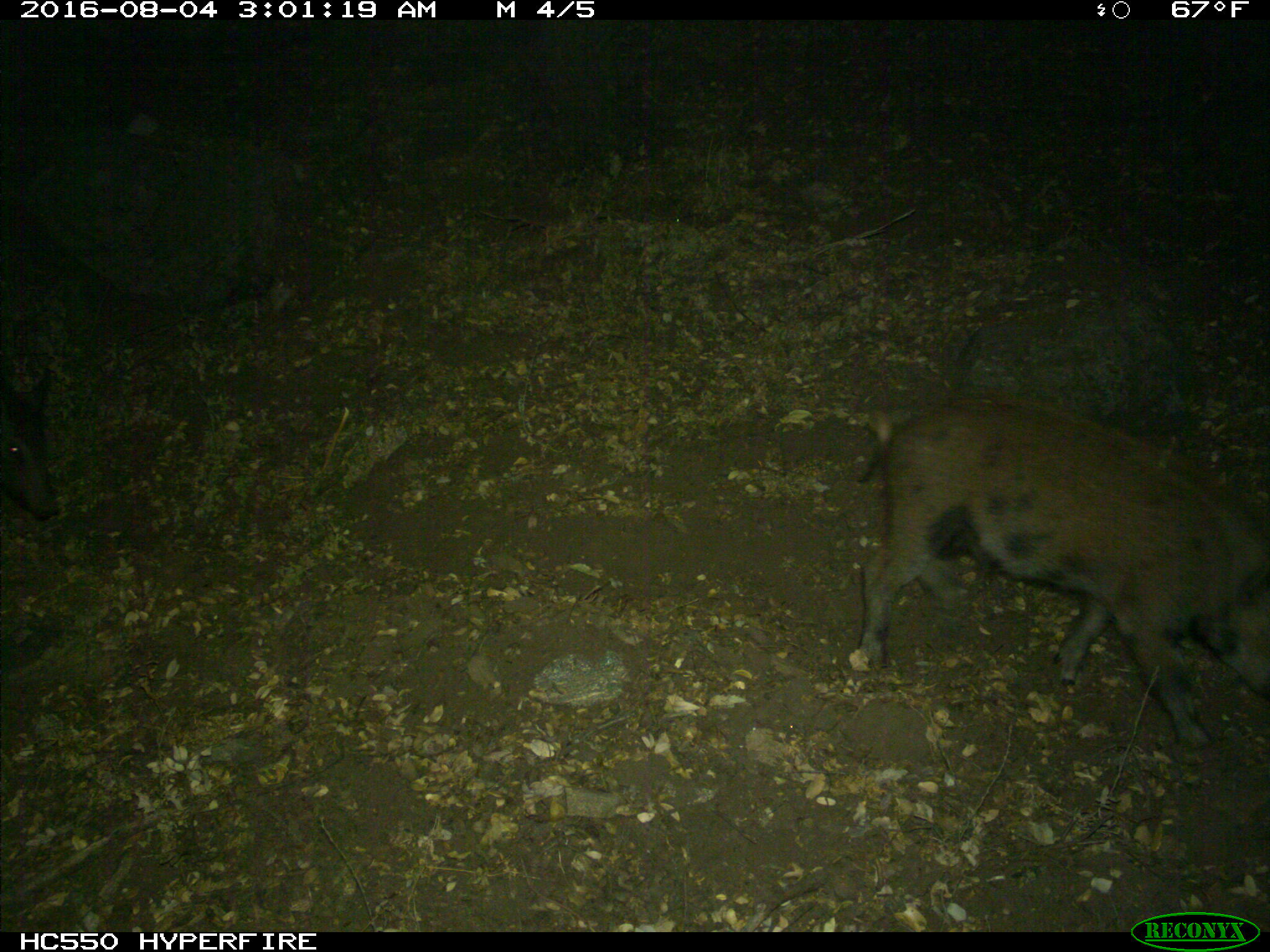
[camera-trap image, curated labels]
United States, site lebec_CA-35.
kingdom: Animalia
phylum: Chordata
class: Mammalia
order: Artiodactyla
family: Suidae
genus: Sus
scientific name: Sus scrofa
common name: wild boar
Sus scrofa (wild boar).